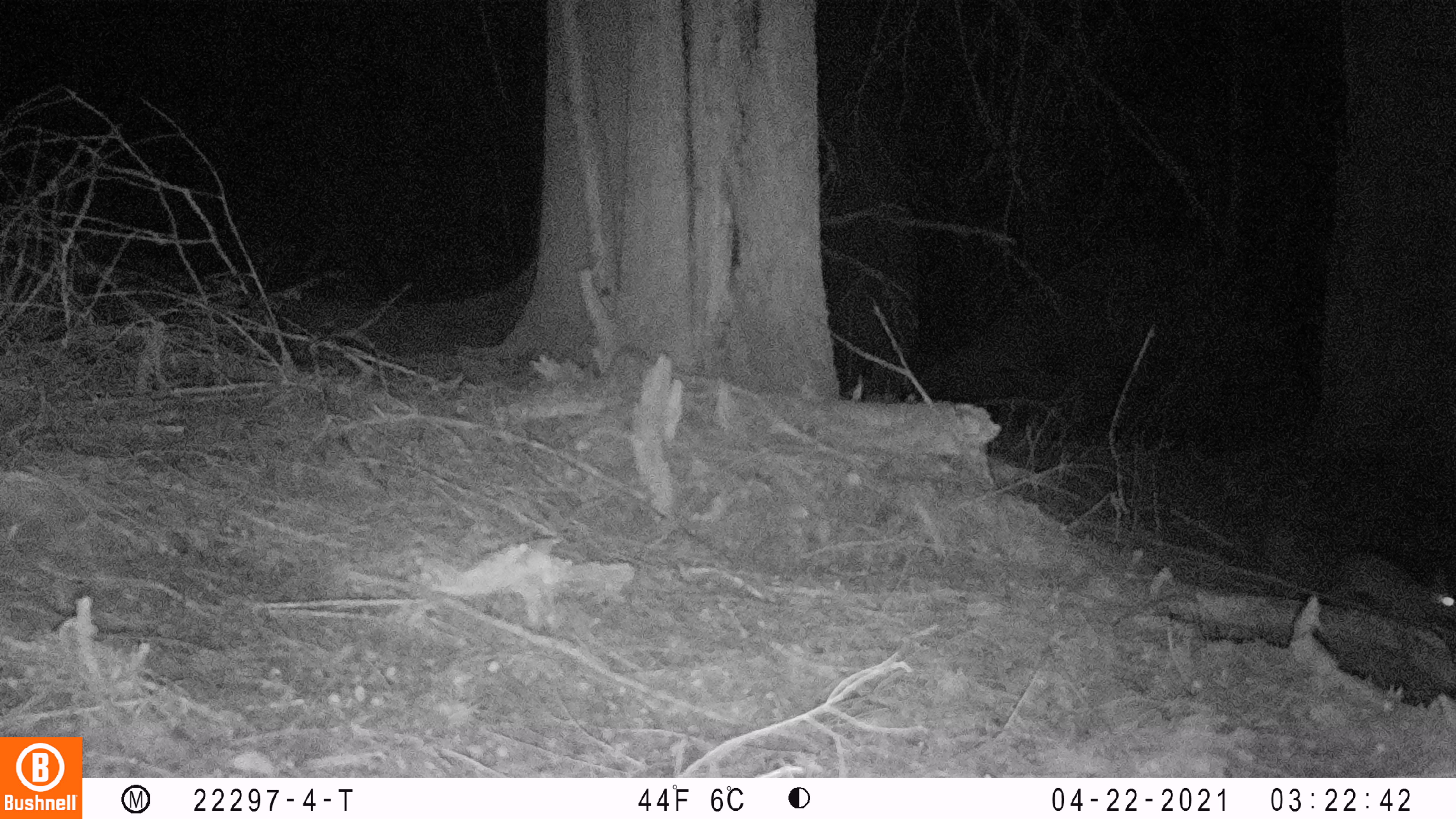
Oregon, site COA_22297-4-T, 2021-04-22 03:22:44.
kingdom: Animalia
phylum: Chordata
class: Mammalia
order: Lagomorpha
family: Leporidae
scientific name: Leporidae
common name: hares and rabbits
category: leporidae family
Leporidae family (hares and rabbits) (Leporidae).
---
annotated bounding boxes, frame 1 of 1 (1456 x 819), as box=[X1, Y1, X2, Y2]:
leporidae family: box=[1318, 532, 1455, 642]